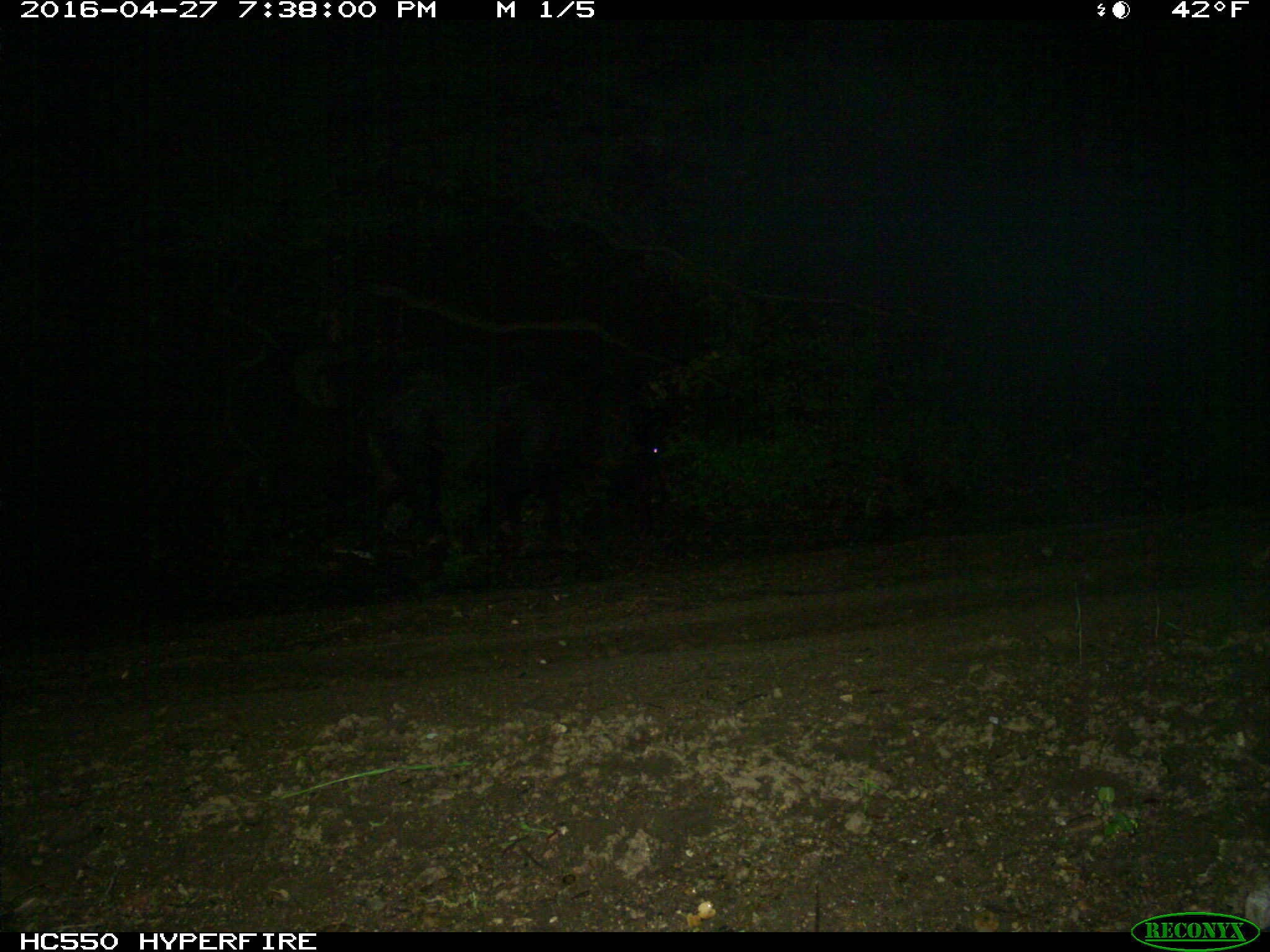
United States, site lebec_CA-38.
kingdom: Animalia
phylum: Chordata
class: Mammalia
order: Artiodactyla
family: Suidae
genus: Sus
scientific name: Sus scrofa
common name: wild boar